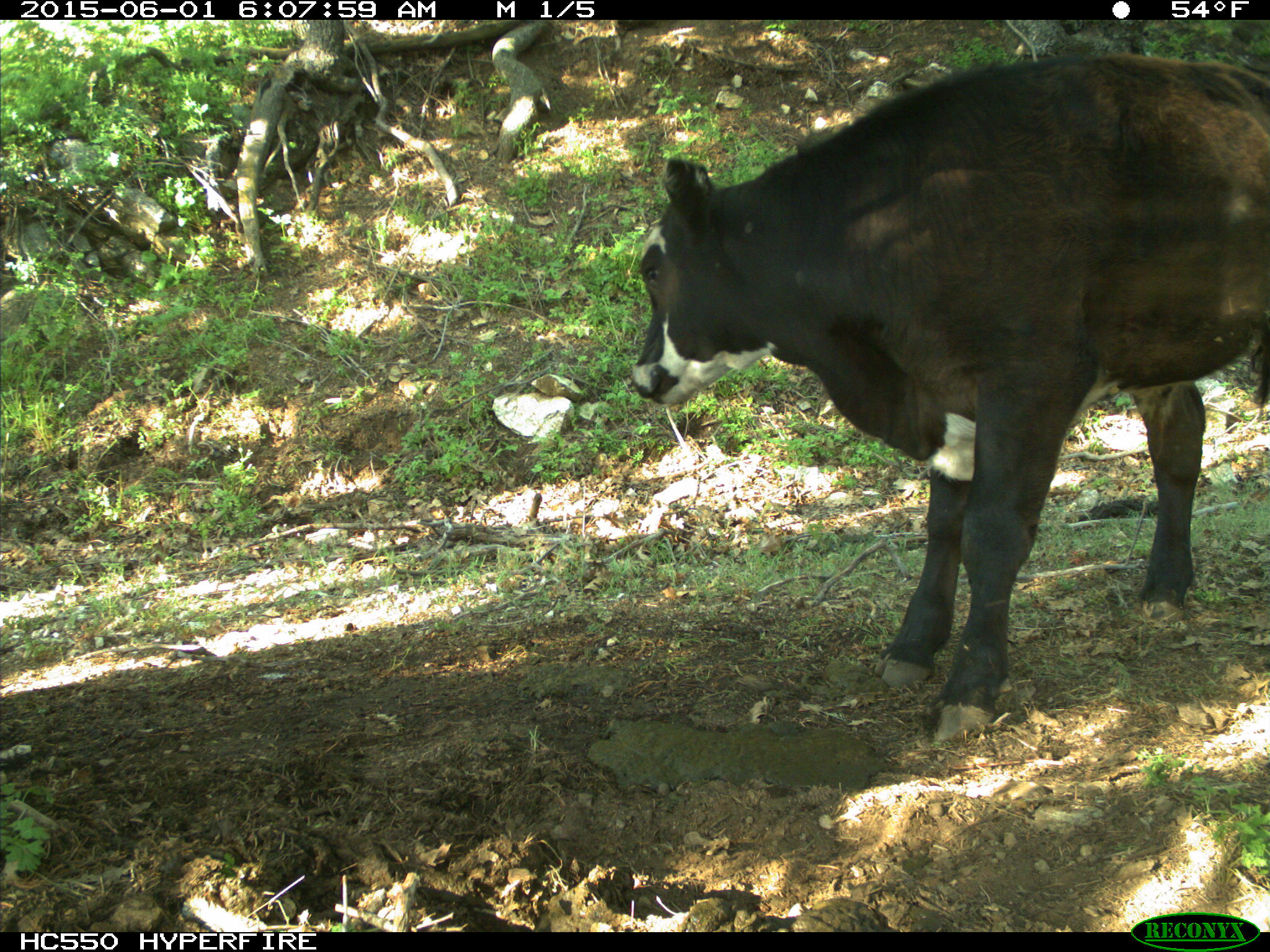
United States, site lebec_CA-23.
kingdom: Animalia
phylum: Chordata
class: Mammalia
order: Artiodactyla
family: Bovidae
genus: Bos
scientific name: Bos taurus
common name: domestic cow